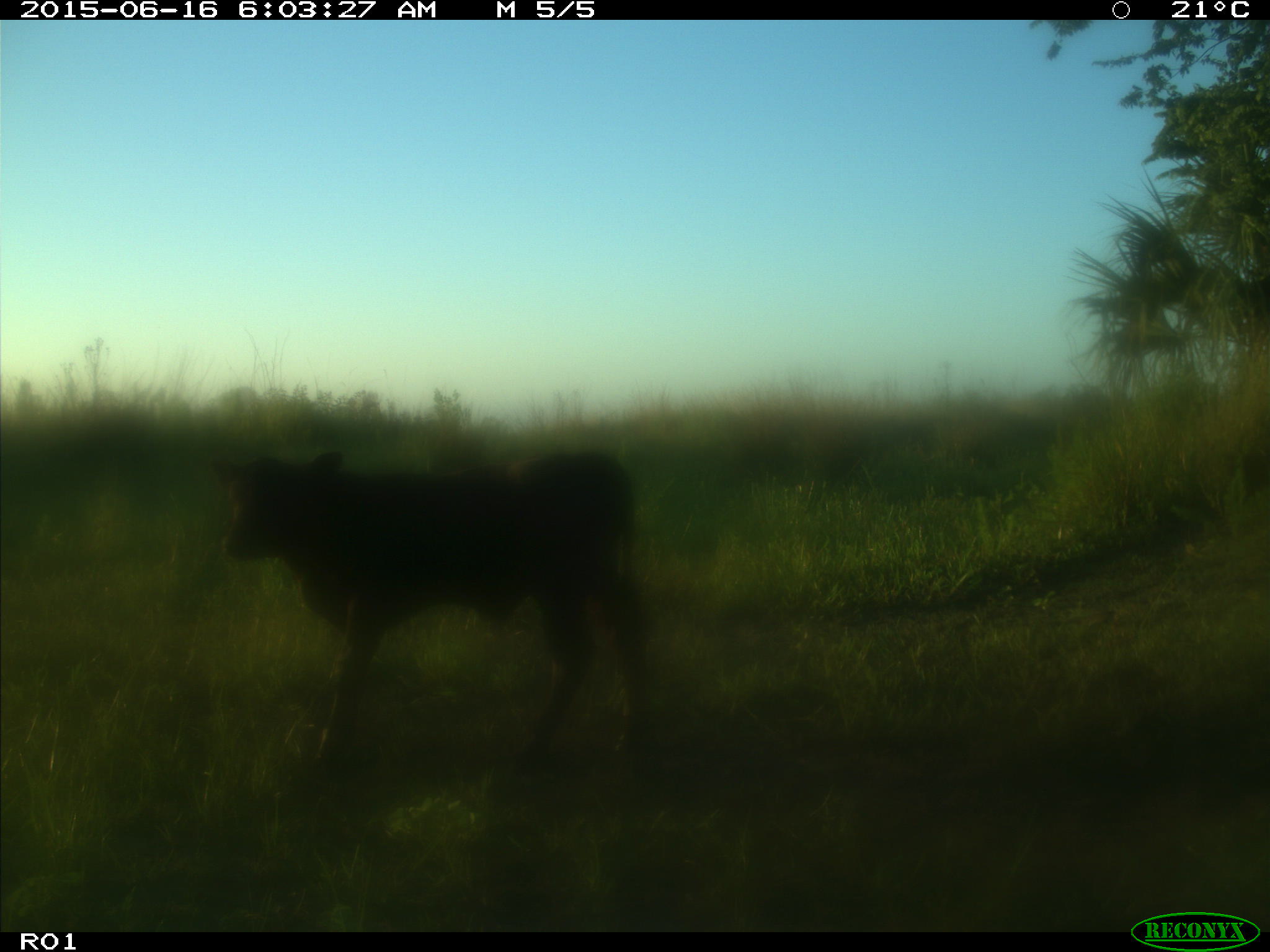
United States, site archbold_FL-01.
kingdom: Animalia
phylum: Chordata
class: Mammalia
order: Artiodactyla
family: Bovidae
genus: Bos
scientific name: Bos taurus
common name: domestic cow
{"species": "Bos taurus (domestic cow)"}